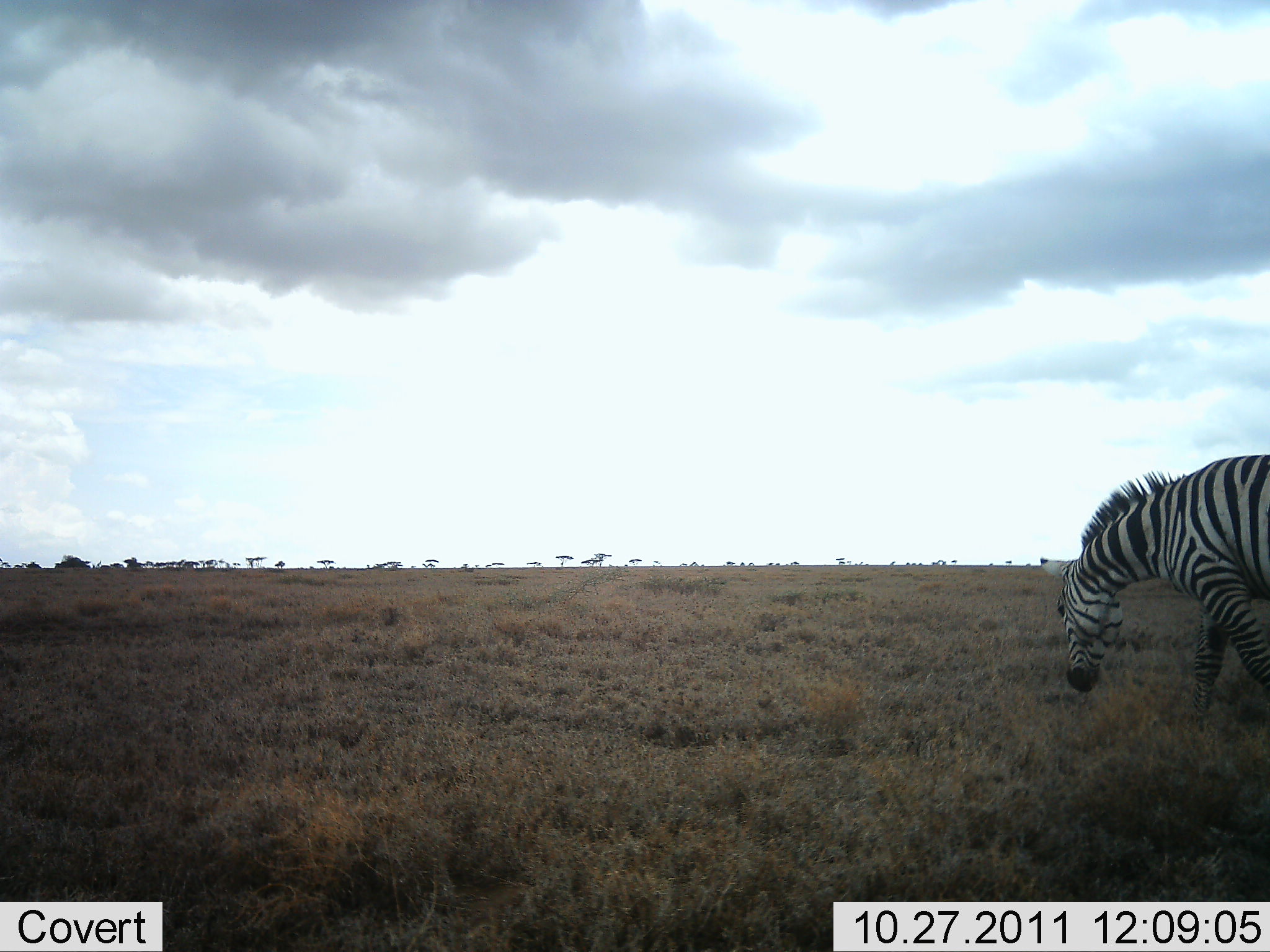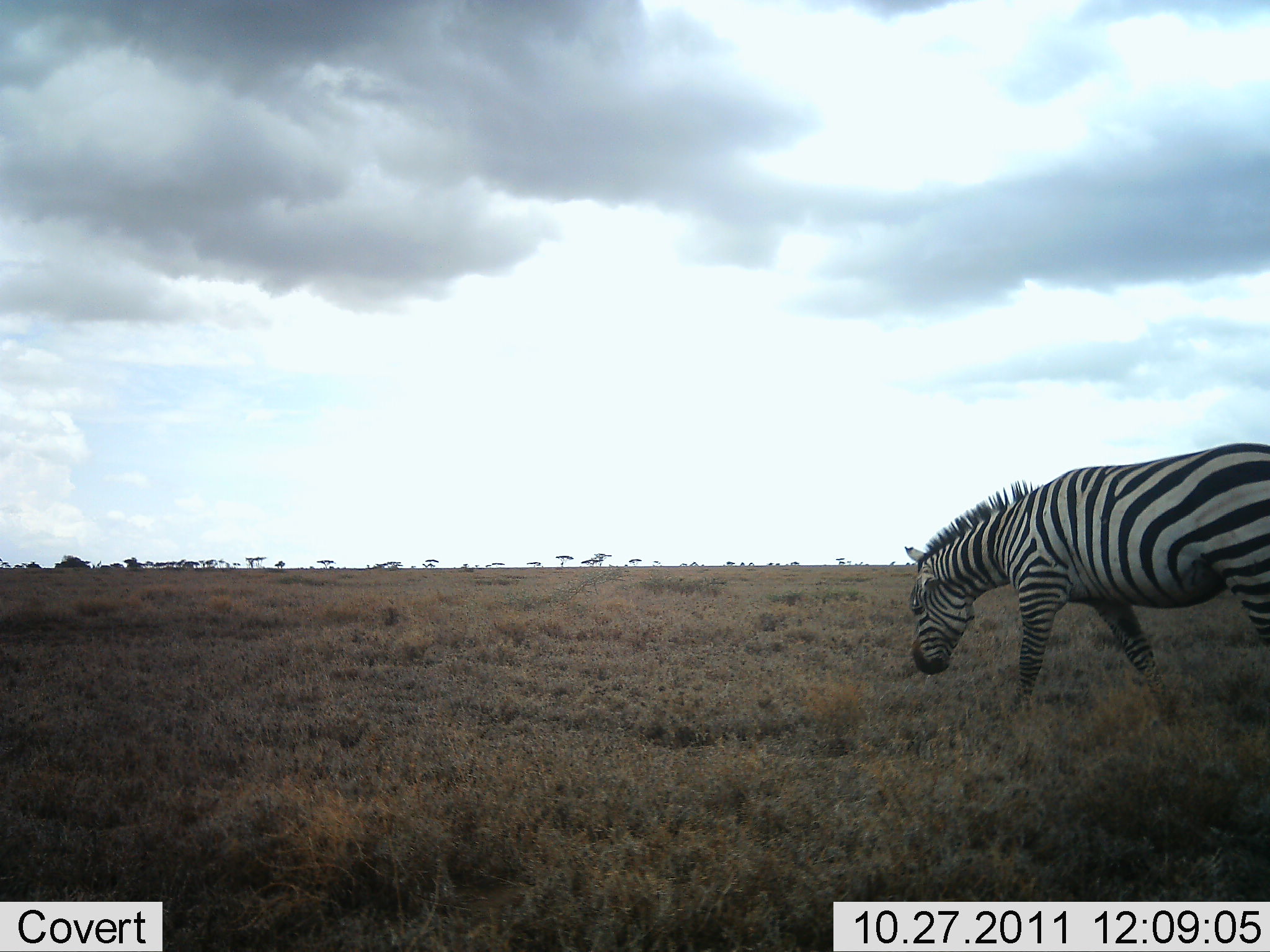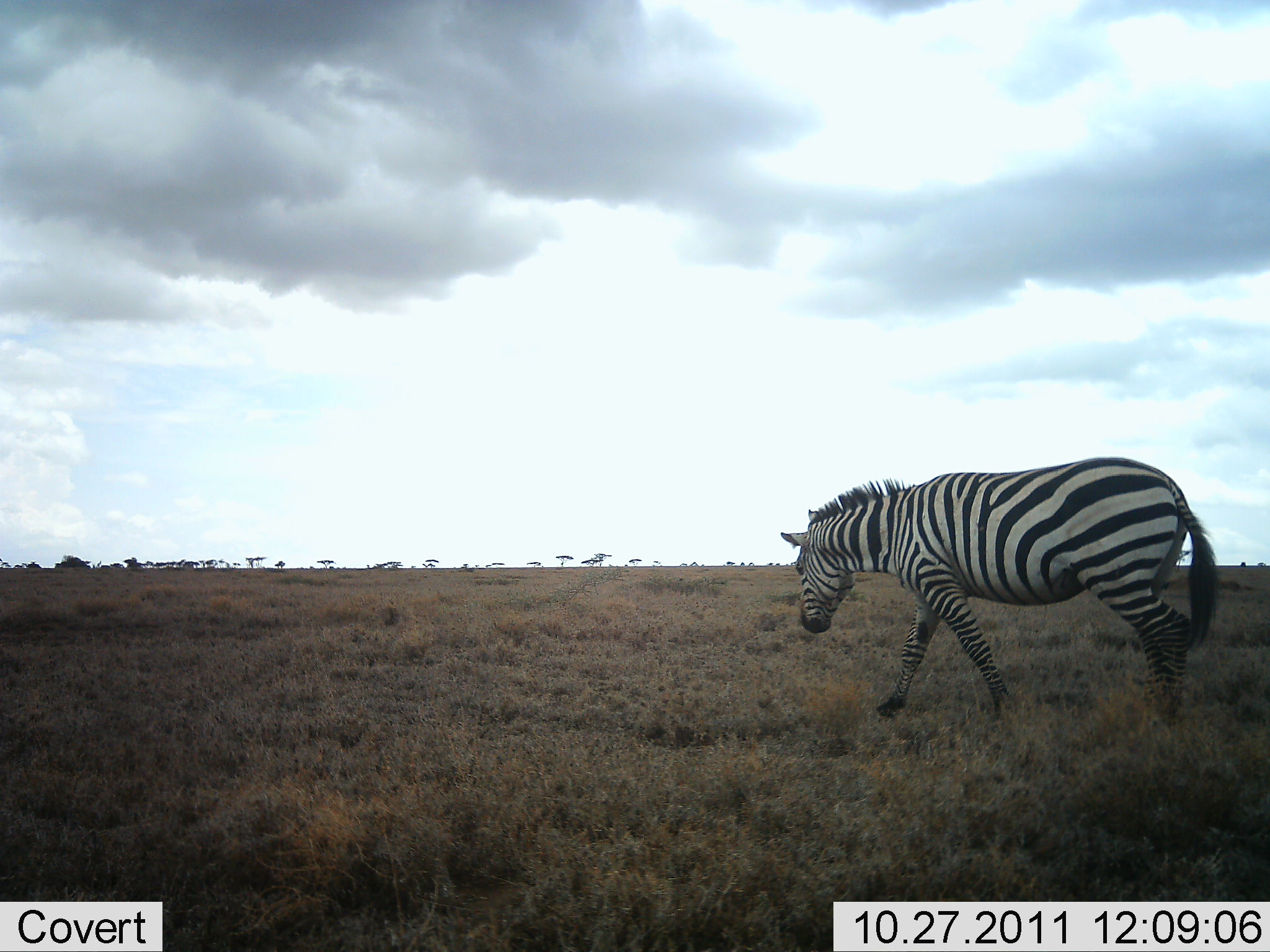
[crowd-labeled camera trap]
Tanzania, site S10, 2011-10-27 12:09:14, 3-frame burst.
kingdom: Animalia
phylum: Chordata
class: Mammalia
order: Perissodactyla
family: Equidae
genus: Equus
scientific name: Equus quagga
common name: plains zebra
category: zebra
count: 1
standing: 10%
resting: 0%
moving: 90%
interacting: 0%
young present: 0%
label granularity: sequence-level